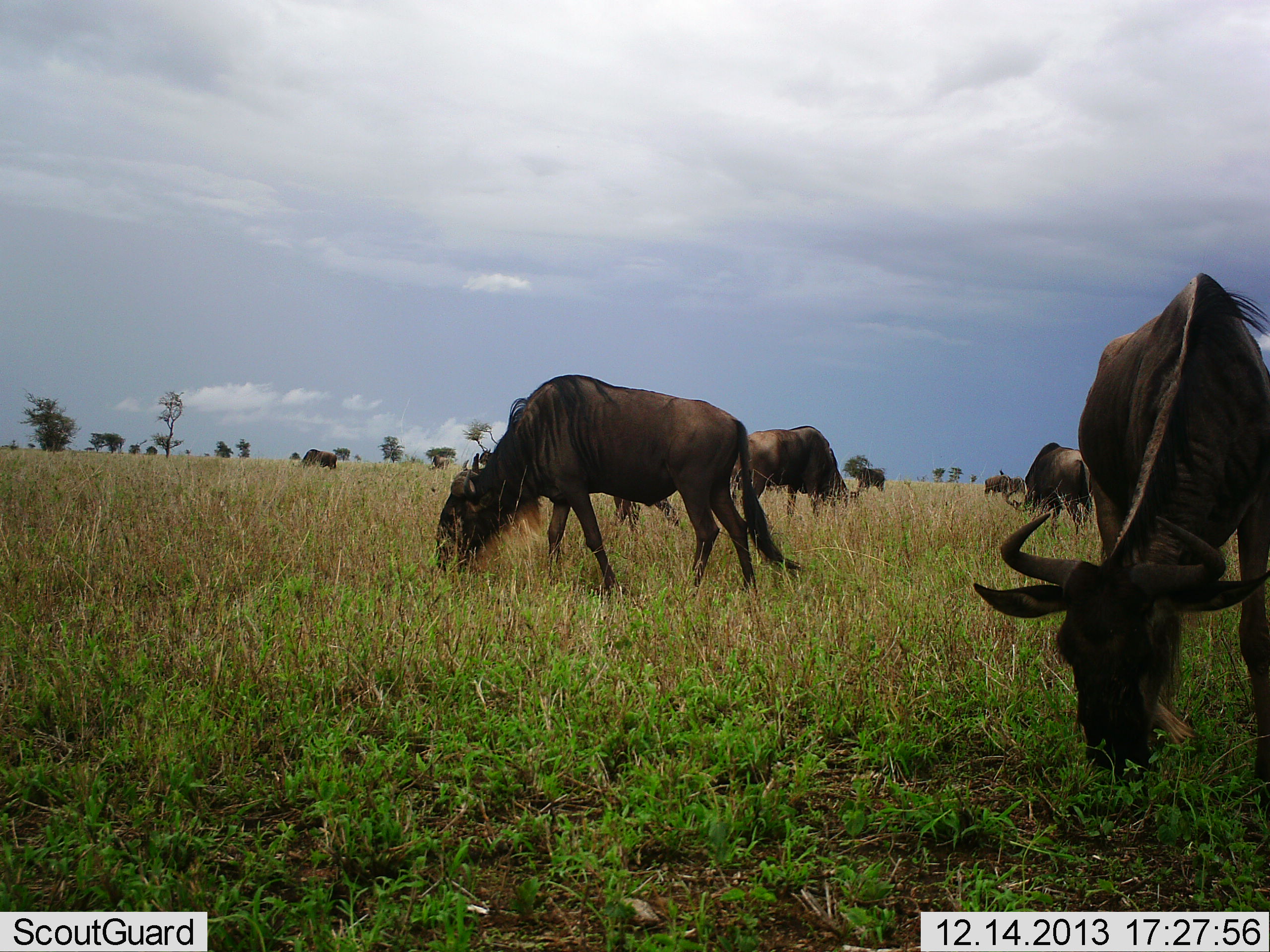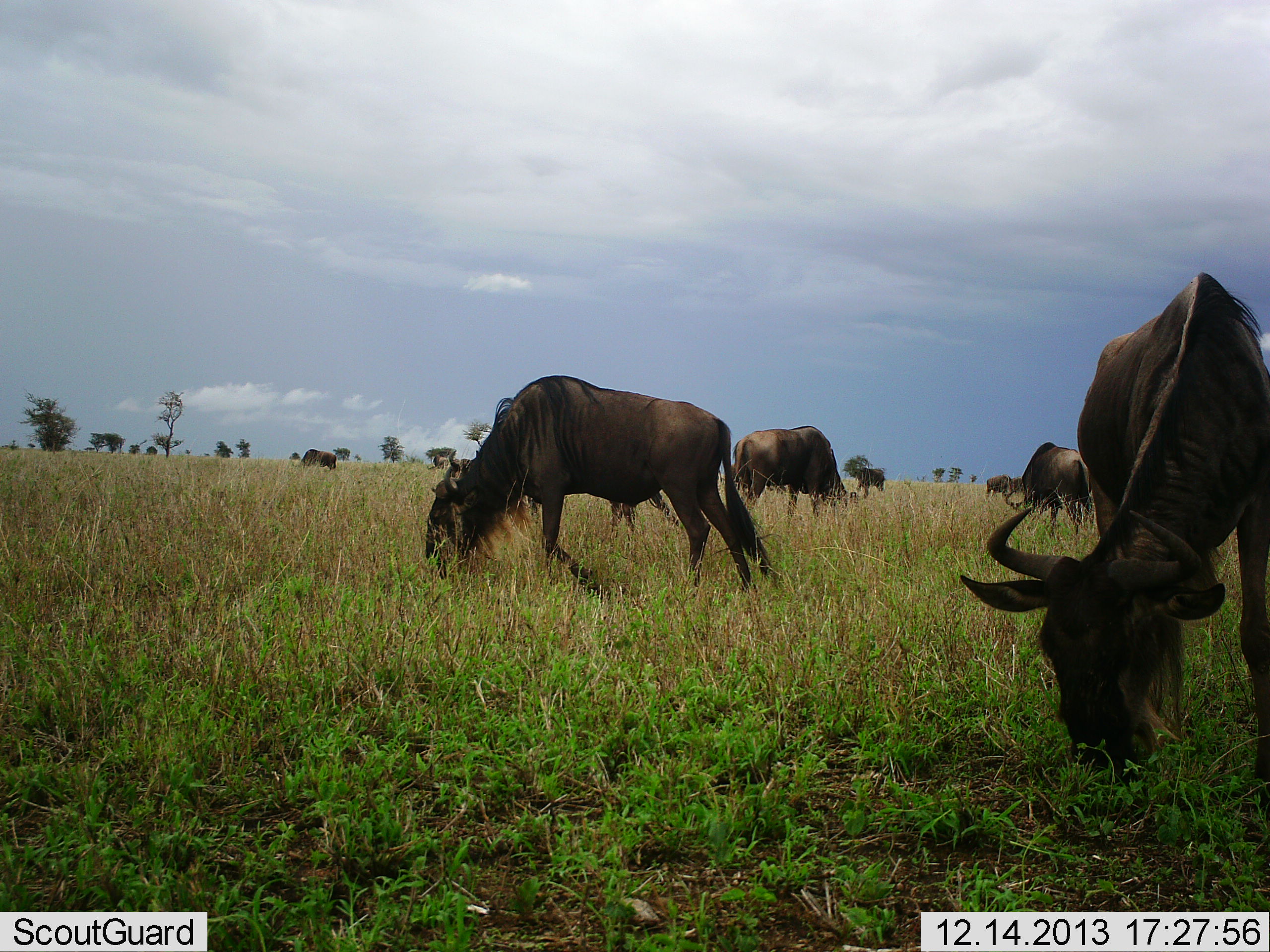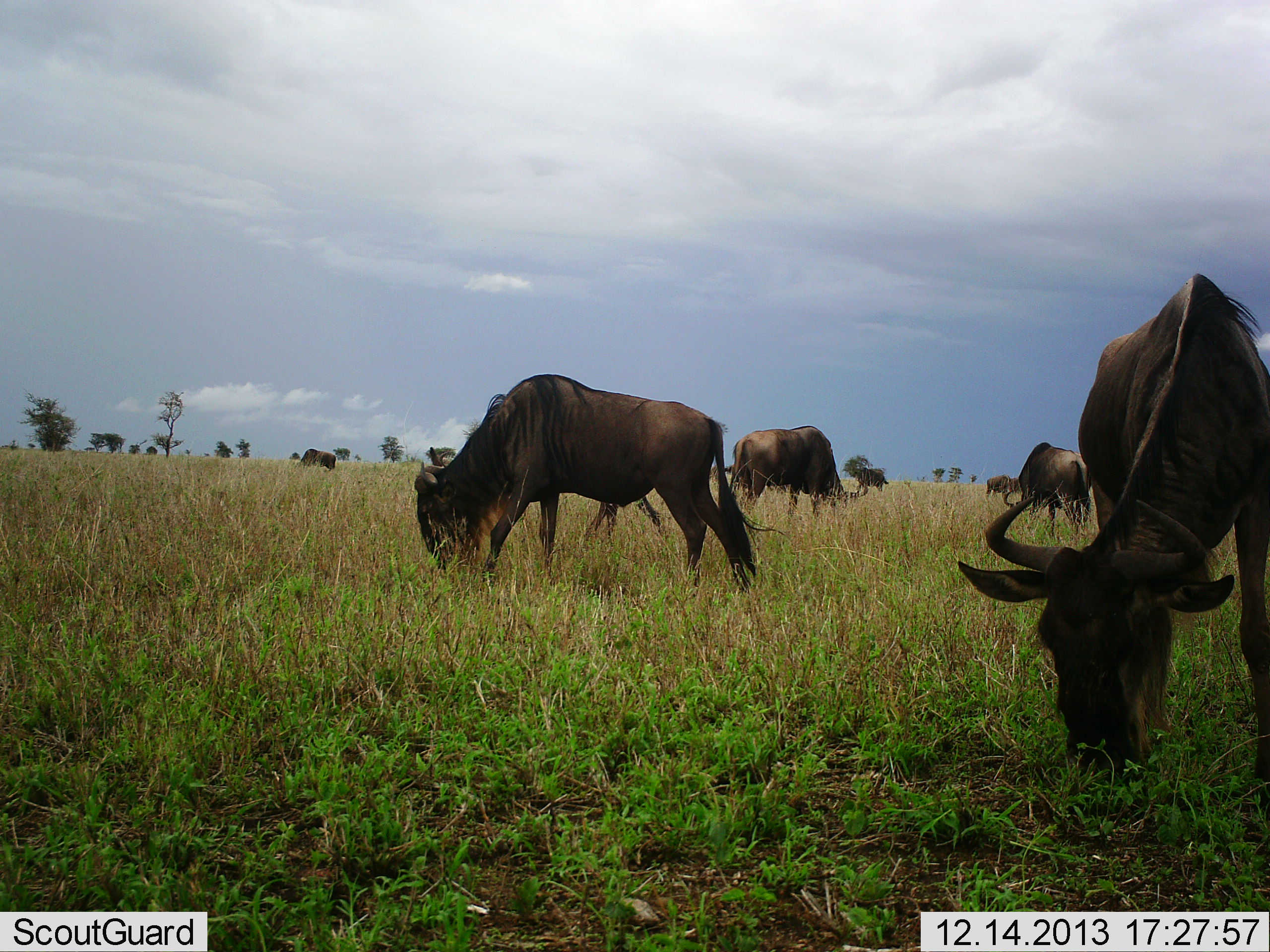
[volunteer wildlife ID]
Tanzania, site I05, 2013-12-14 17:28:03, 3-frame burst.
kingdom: Animalia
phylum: Chordata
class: Mammalia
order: Artiodactyla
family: Bovidae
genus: Connochaetes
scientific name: Connochaetes taurinus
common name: blue wildebeest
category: wildebeest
Wildebeest (blue wildebeest) (Connochaetes taurinus), count 9. Behavior (volunteer vote fractions): standing 40%, resting 0%, moving 10%, interacting 0%. Young present (vote fraction): 10%. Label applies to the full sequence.